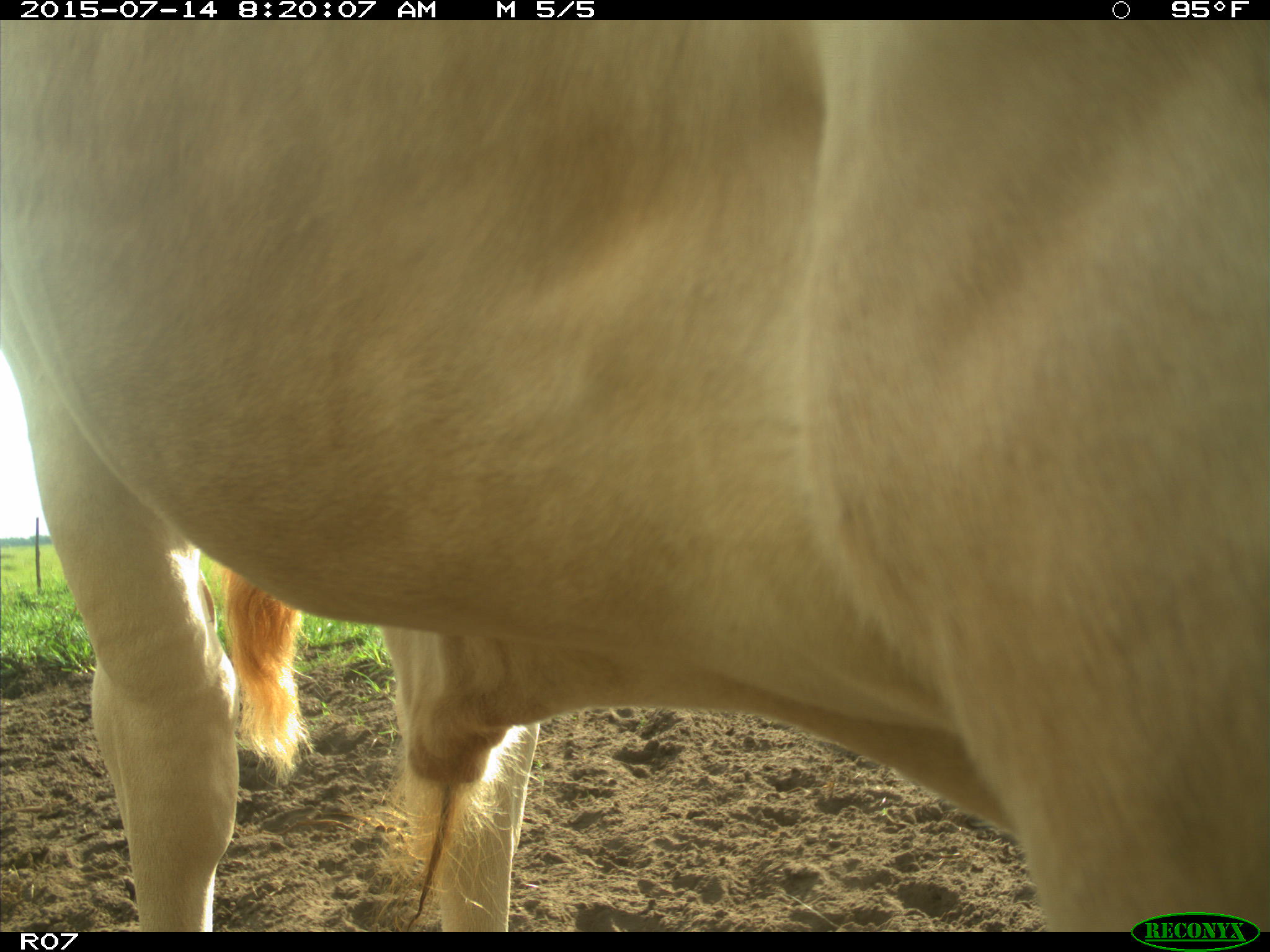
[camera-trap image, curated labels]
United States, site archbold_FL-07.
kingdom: Animalia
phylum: Chordata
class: Mammalia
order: Artiodactyla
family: Bovidae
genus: Bos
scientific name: Bos taurus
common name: domestic cow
Bos taurus (domestic cow).